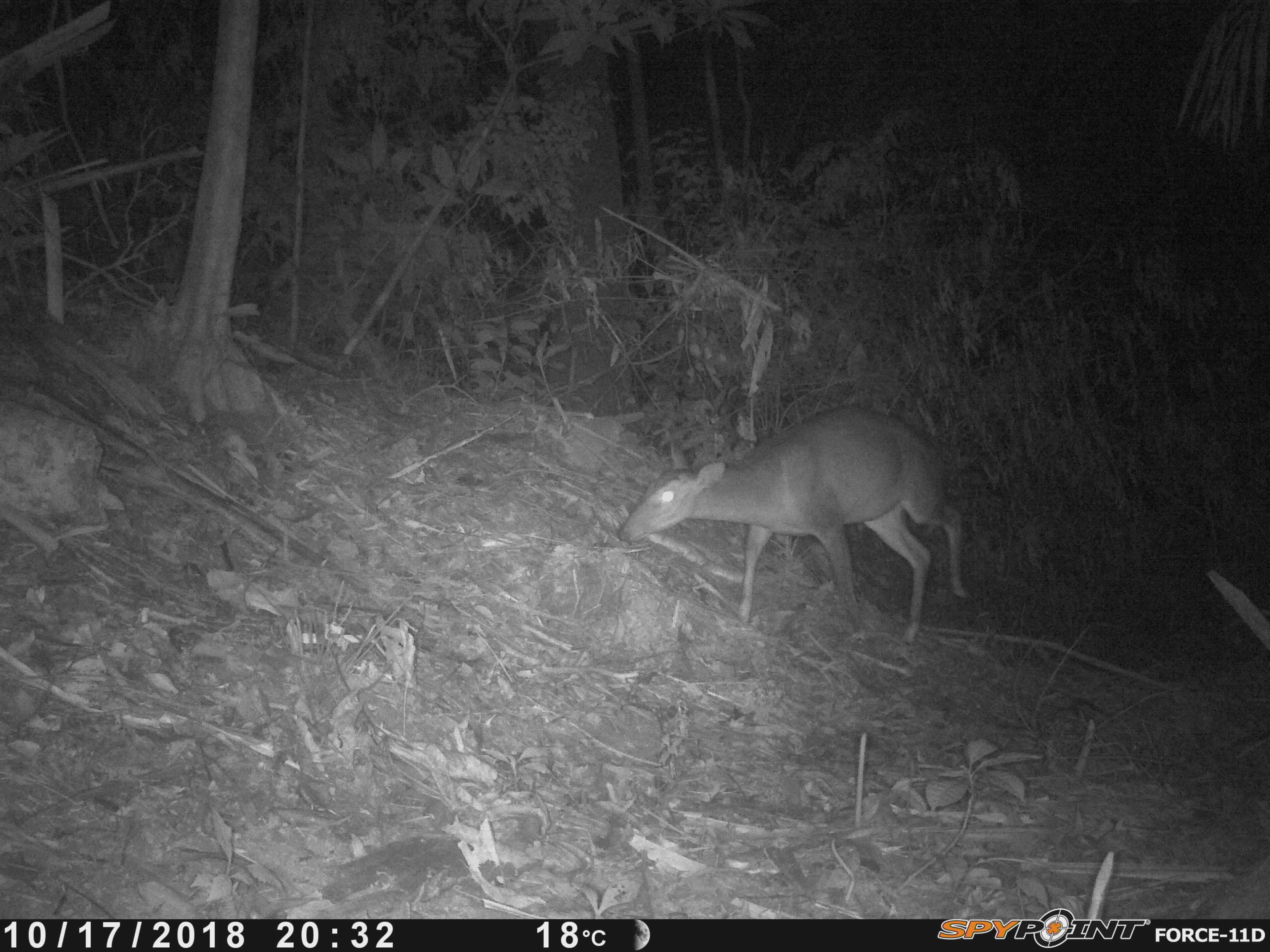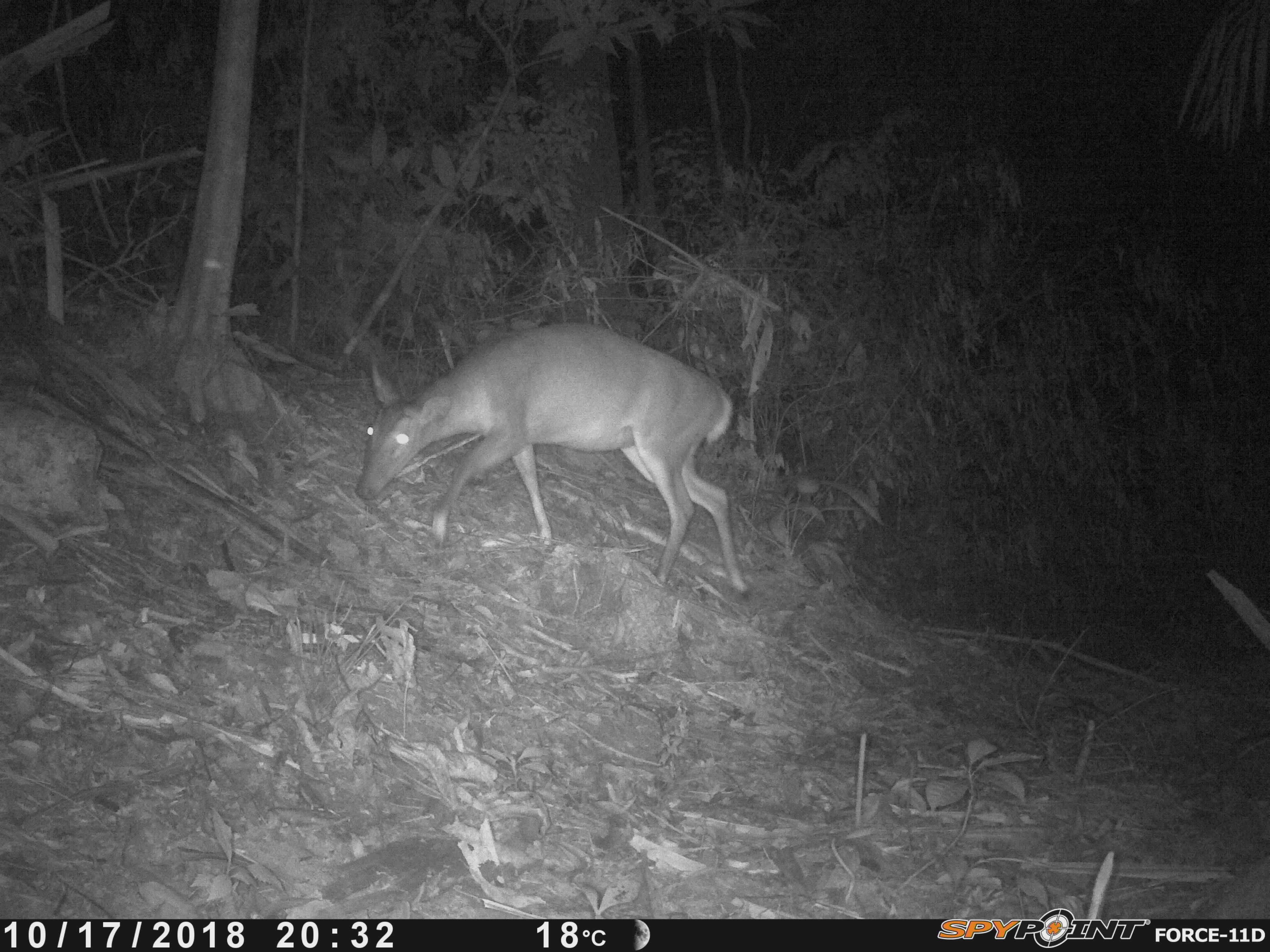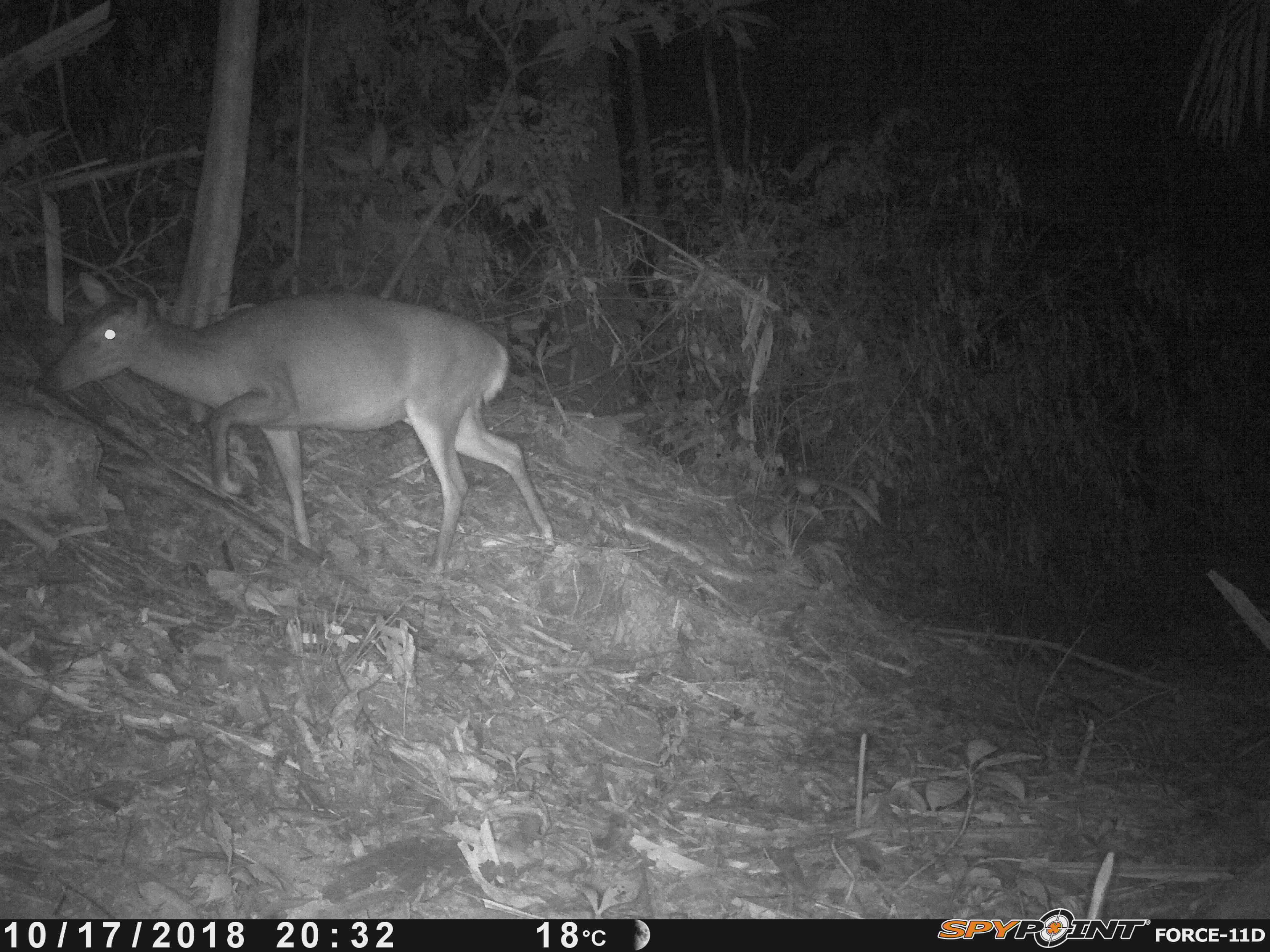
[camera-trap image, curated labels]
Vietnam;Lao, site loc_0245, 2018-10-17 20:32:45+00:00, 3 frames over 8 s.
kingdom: Animalia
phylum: Chordata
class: Mammalia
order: Artiodactyla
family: Cervidae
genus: Muntiacus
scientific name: Muntiacus vuquangensis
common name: large-antlered muntjac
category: large antlered muntjac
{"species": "large antlered muntjac (large-antlered muntjac) (Muntiacus vuquangensis)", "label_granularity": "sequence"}